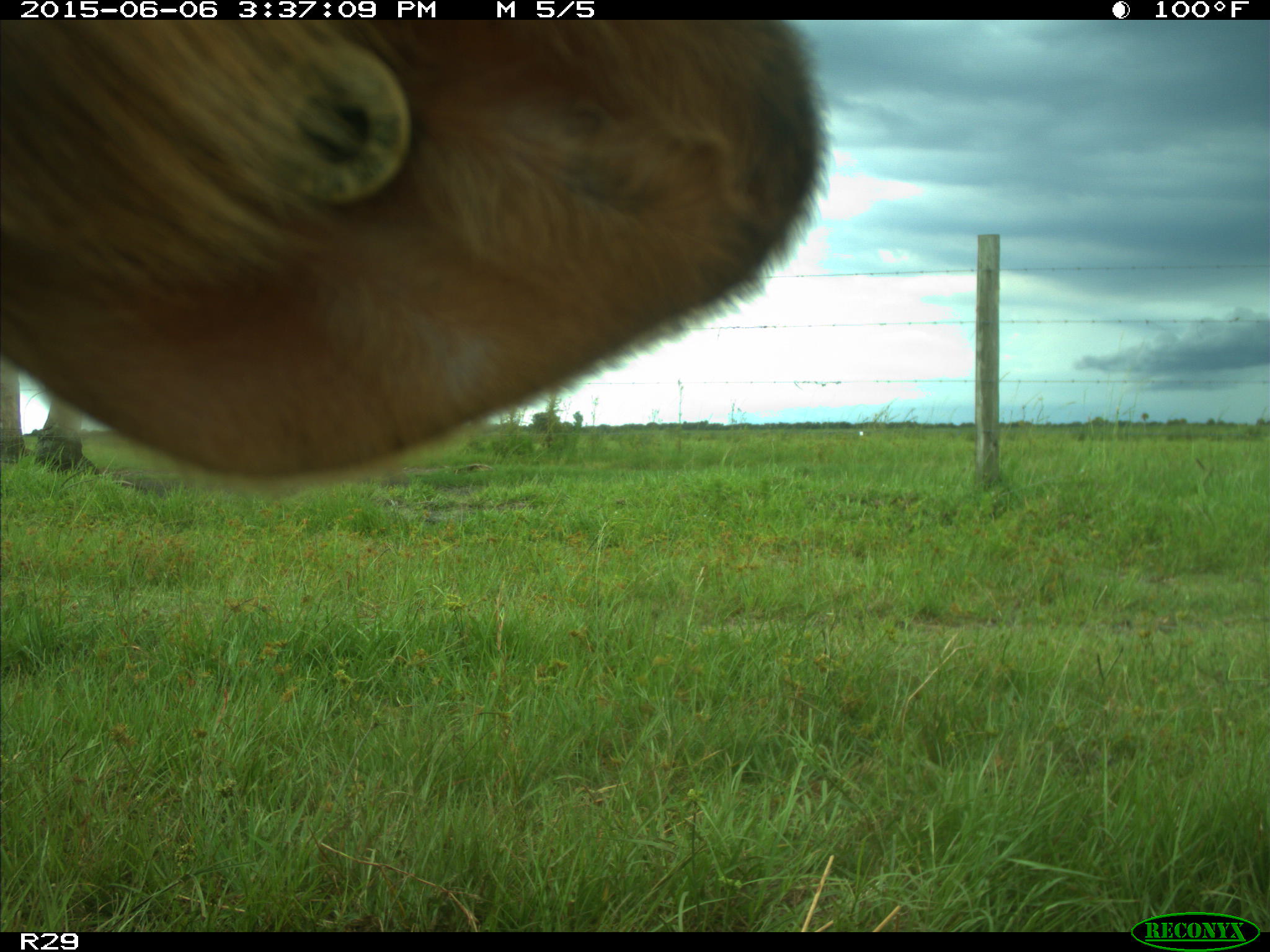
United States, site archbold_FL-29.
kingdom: Animalia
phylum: Chordata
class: Mammalia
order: Artiodactyla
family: Bovidae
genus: Bos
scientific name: Bos taurus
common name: domestic cow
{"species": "Bos taurus (domestic cow)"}